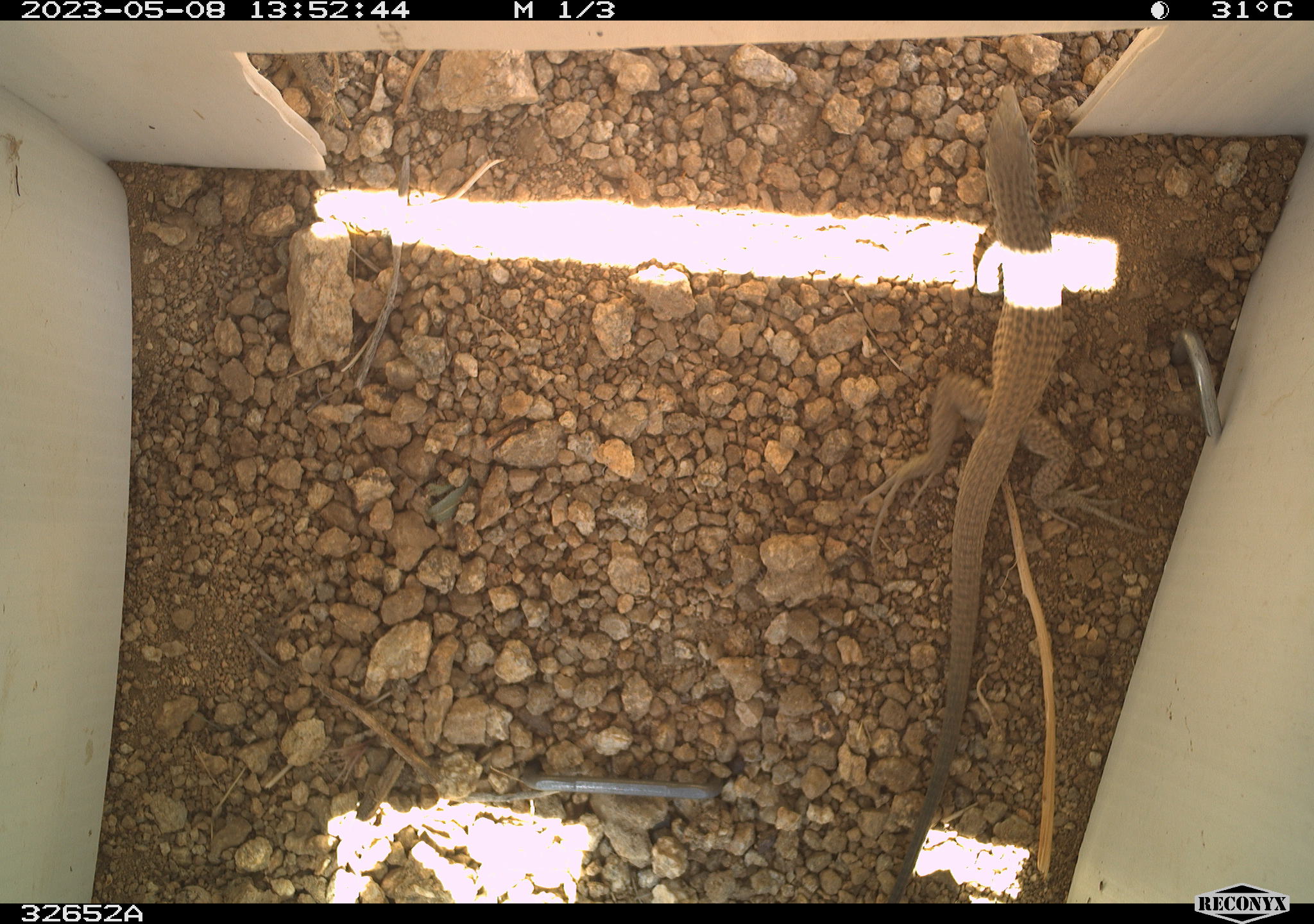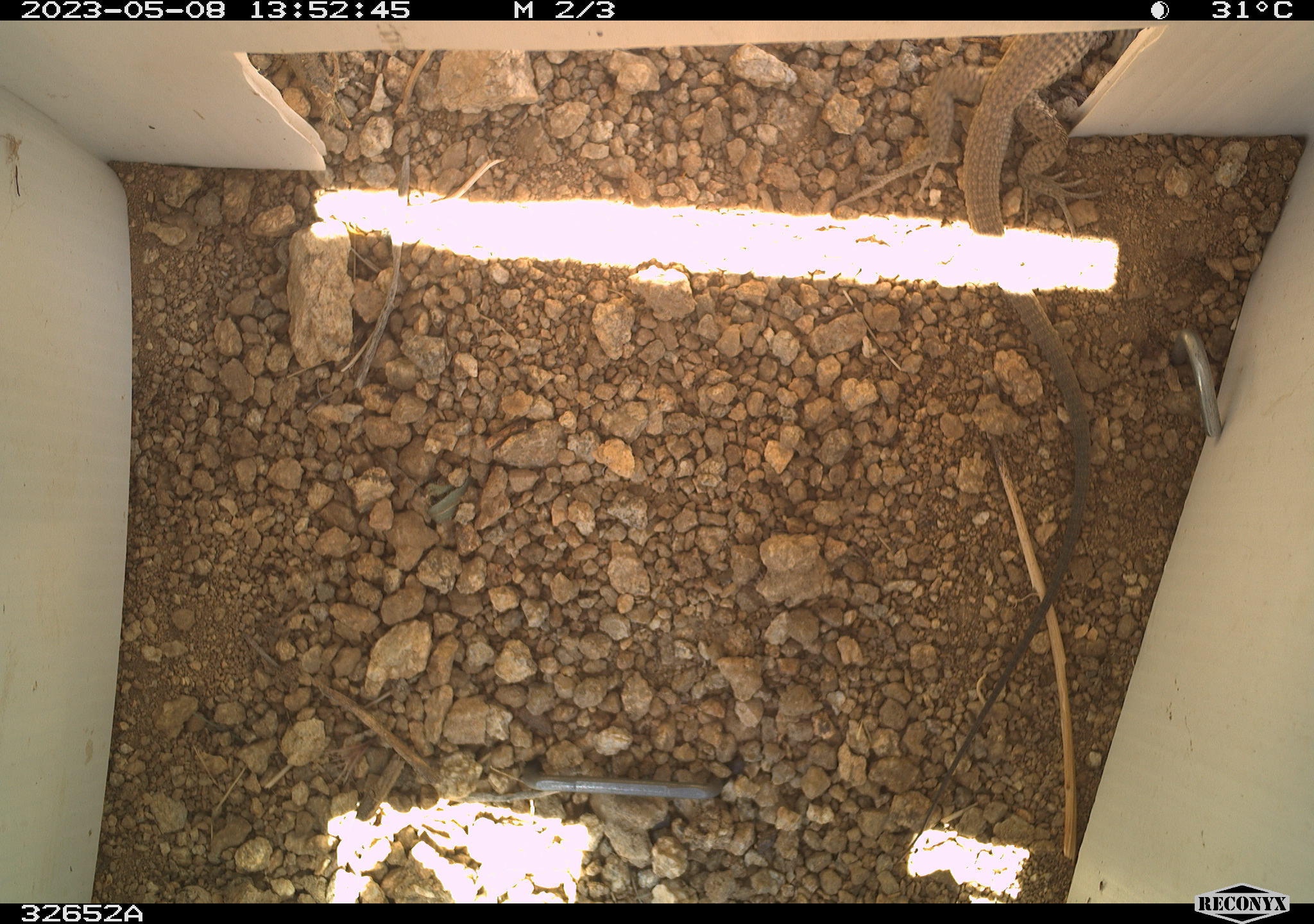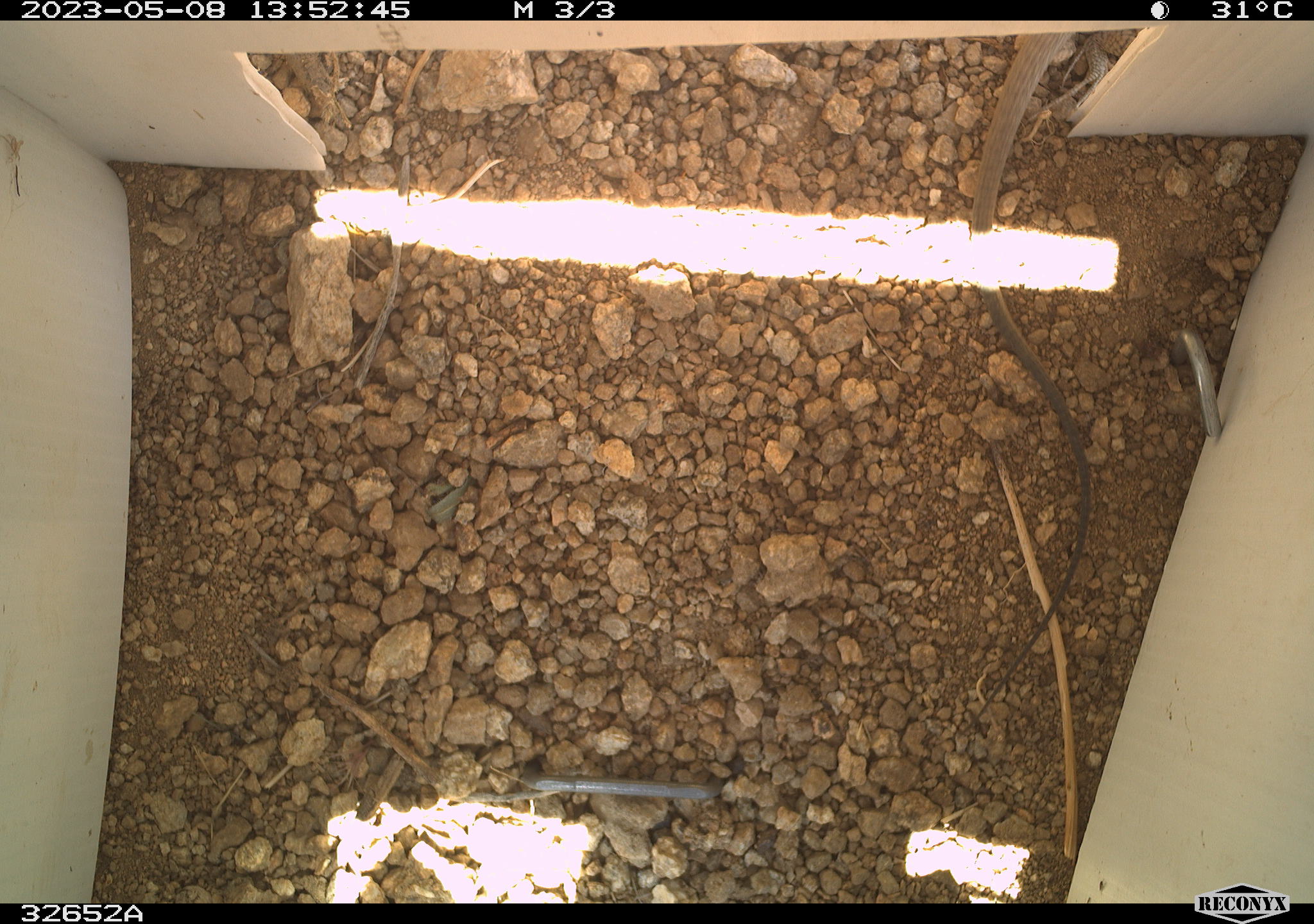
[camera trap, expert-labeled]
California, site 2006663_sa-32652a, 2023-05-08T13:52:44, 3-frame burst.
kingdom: Animalia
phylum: Chordata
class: Reptilia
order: Squamata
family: Teiidae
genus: Aspidoscelis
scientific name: Aspidoscelis tigris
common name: western whiptail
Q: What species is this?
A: Western whiptail (Aspidoscelis tigris).